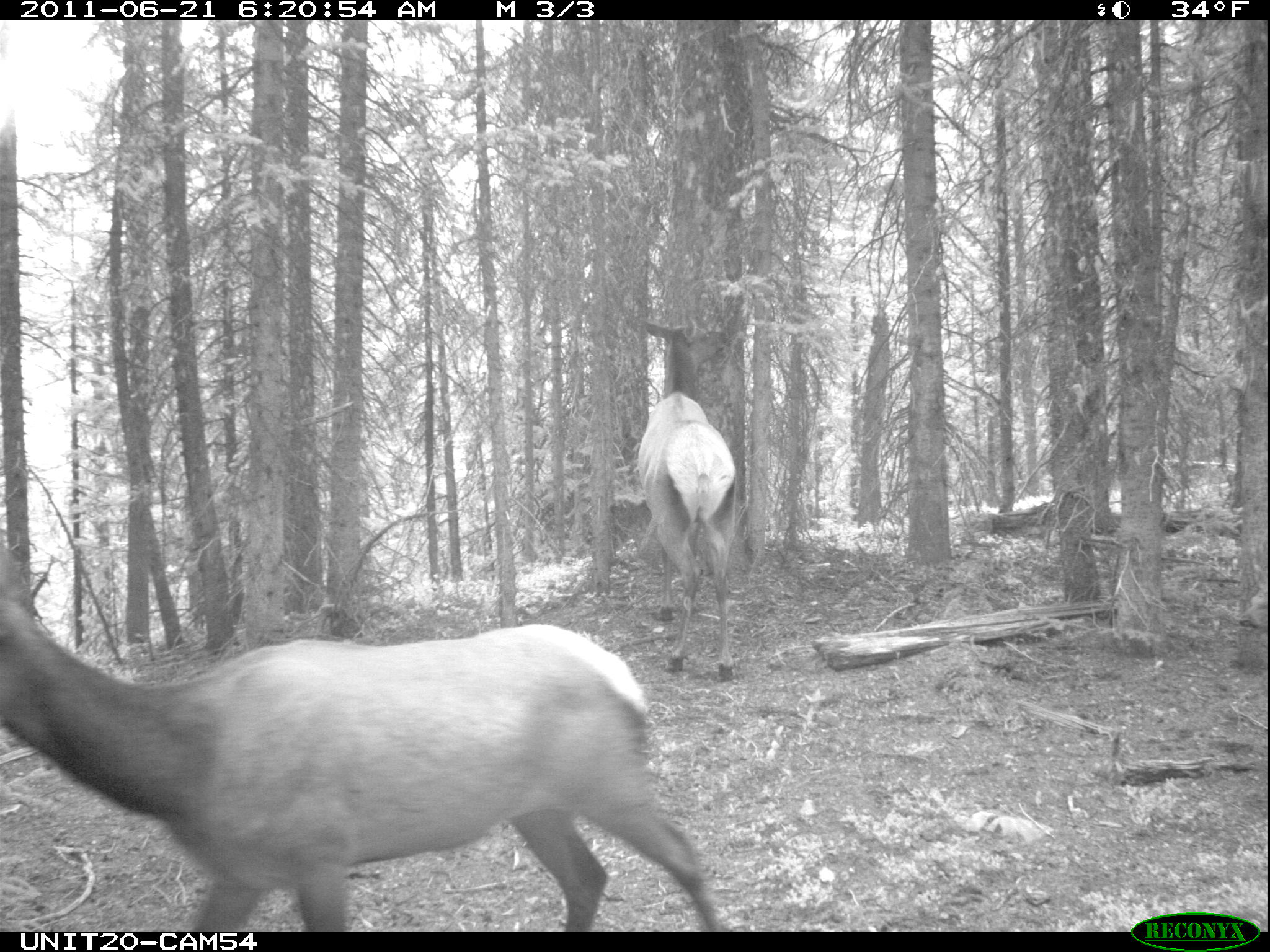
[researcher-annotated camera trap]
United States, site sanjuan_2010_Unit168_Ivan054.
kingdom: Animalia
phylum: Chordata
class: Mammalia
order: Artiodactyla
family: Cervidae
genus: Cervus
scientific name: Cervus elaphus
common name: red deer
Cervus elaphus (red deer).